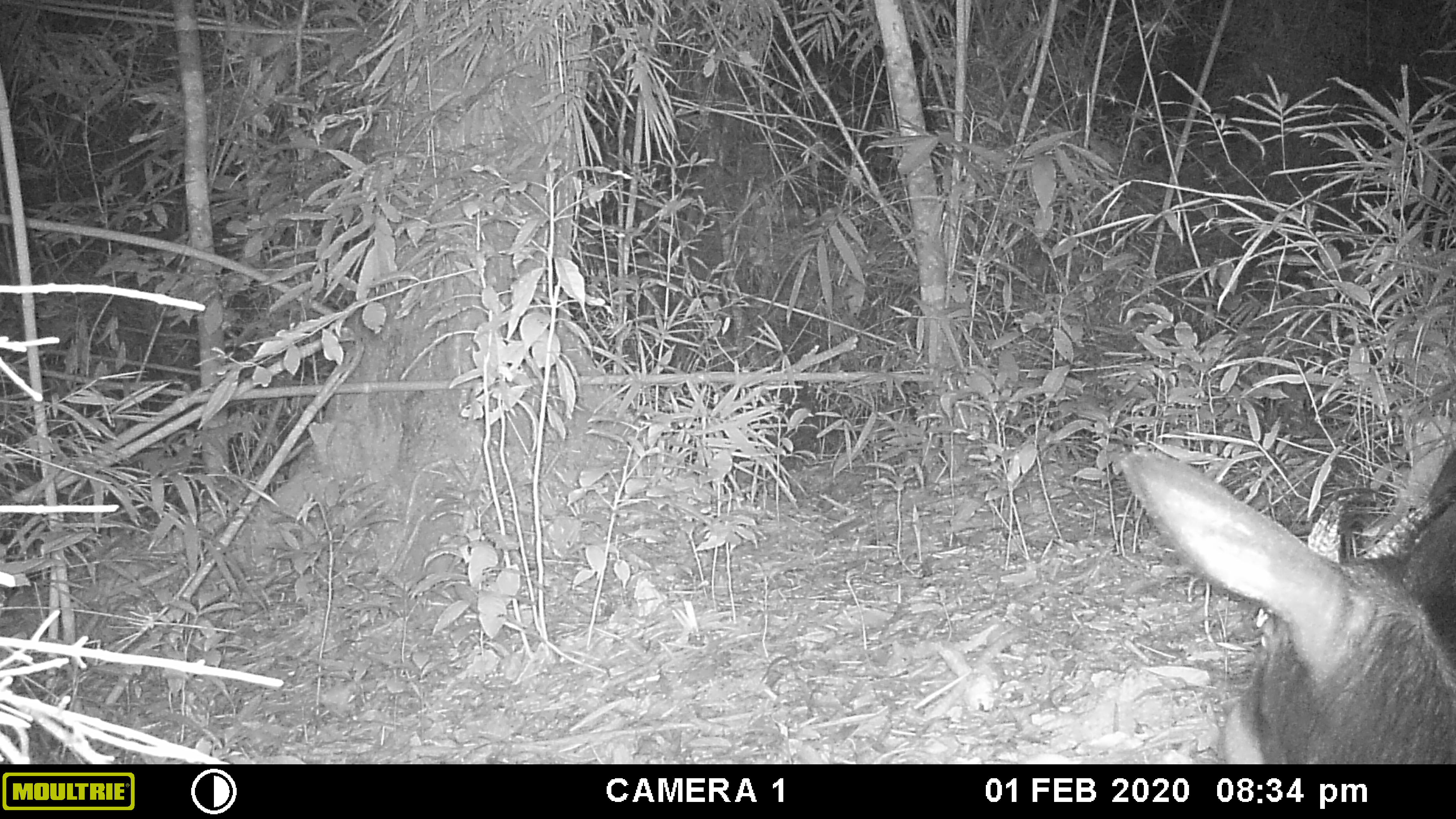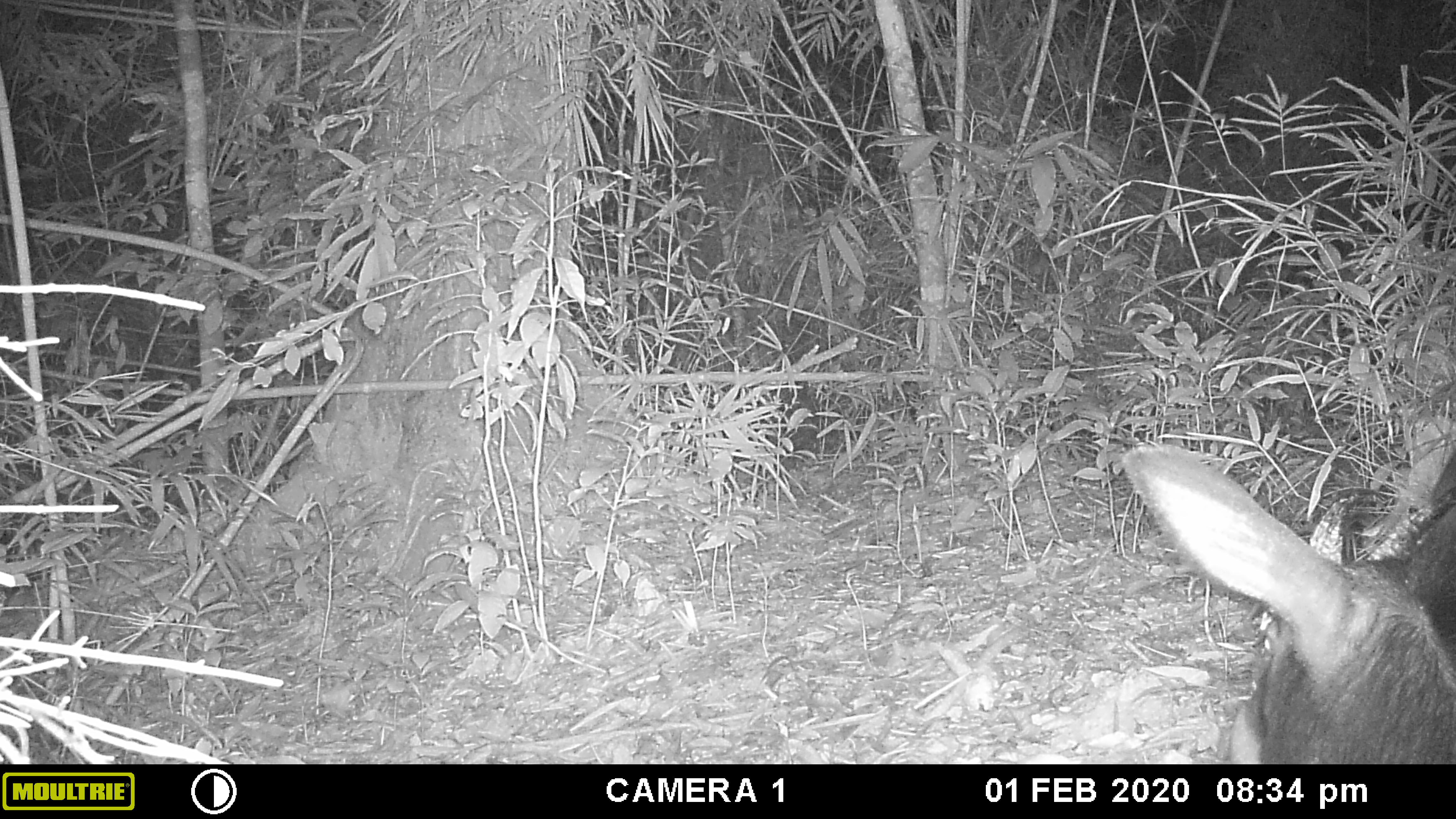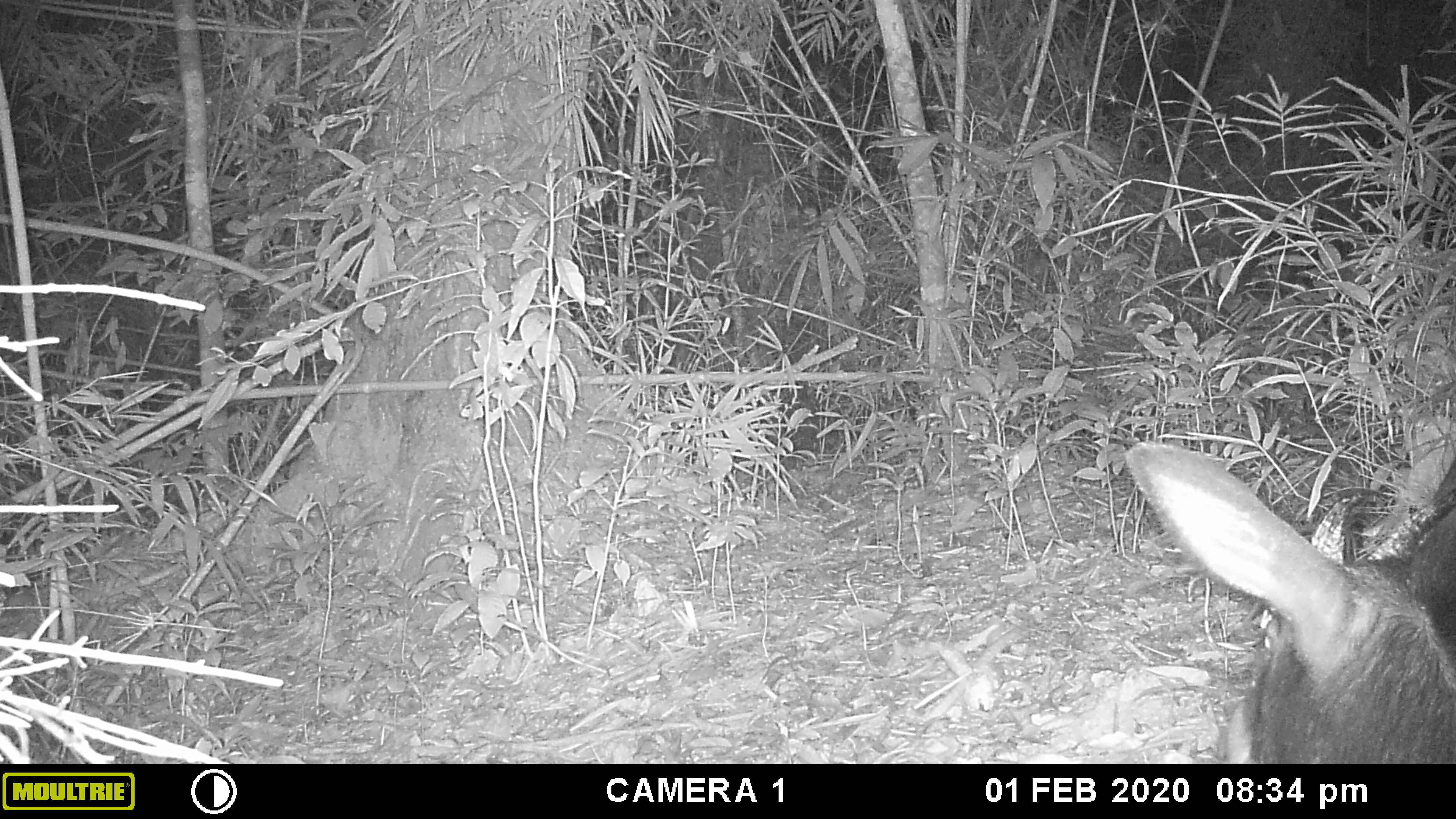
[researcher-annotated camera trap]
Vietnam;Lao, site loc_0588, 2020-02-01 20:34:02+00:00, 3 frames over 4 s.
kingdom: Animalia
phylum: Chordata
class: Mammalia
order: Artiodactyla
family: Bovidae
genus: Capricornis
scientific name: Capricornis sumatraensis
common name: chinese serow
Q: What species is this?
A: Chinese serow (Capricornis sumatraensis).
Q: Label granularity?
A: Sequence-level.